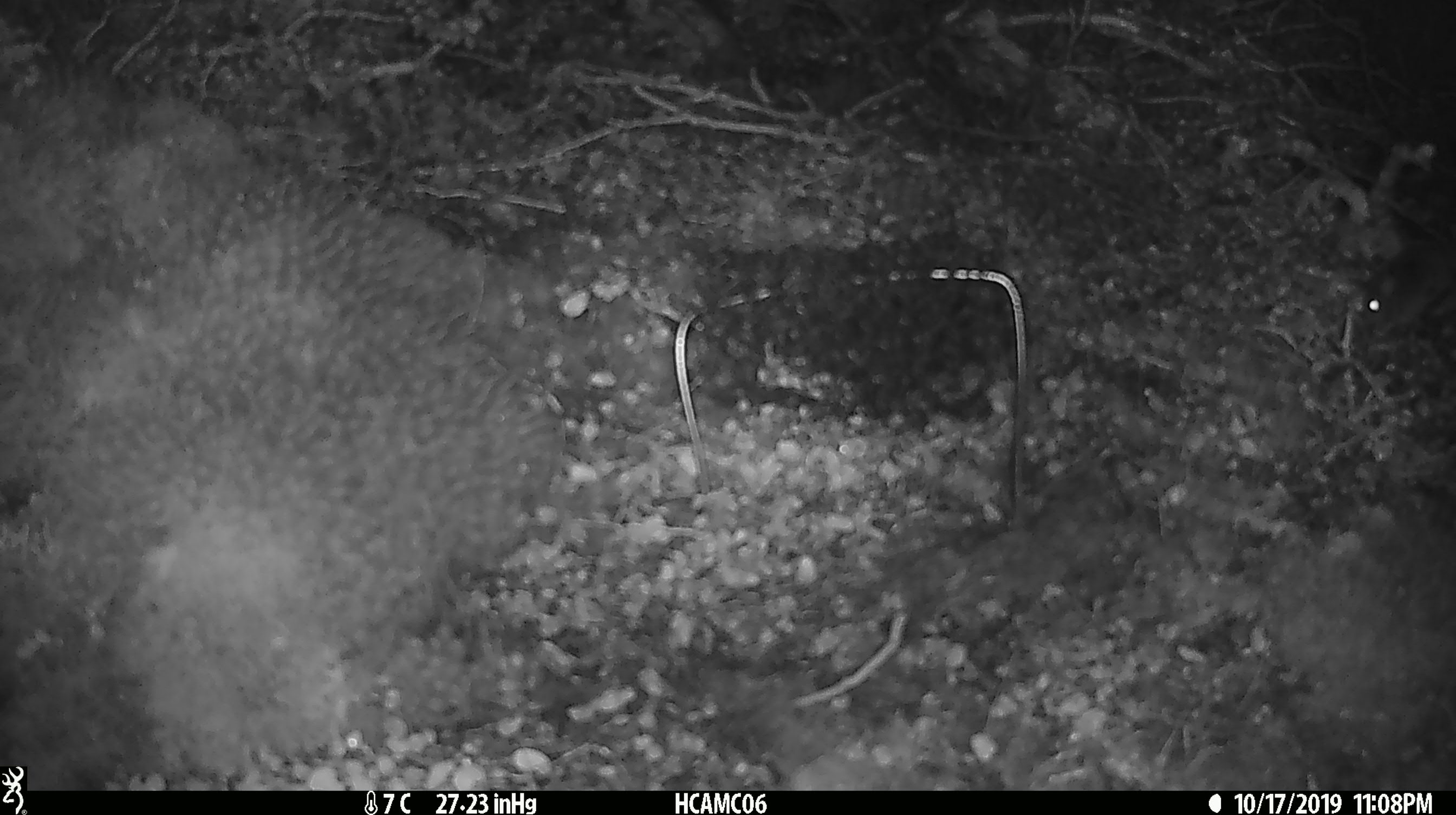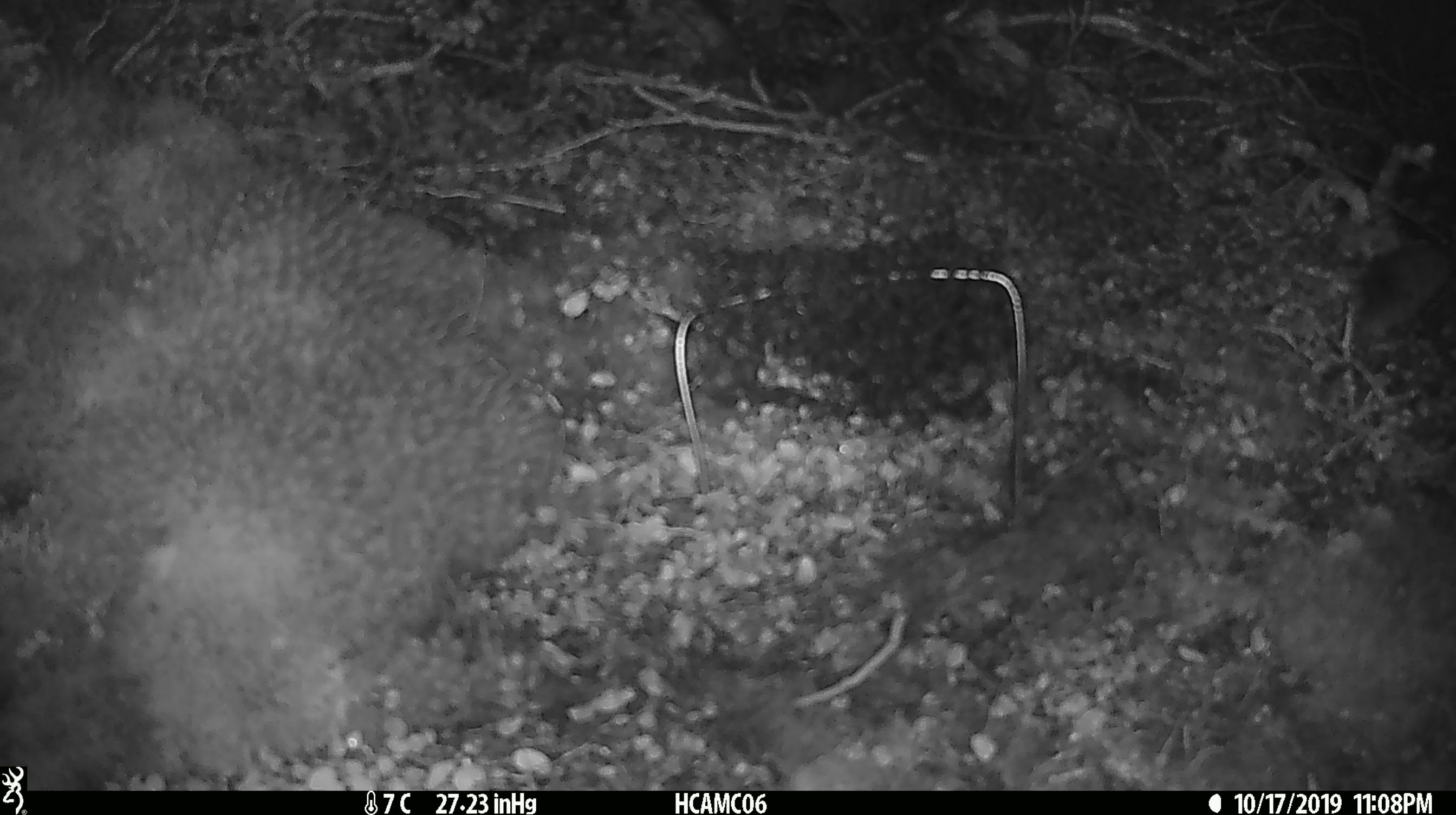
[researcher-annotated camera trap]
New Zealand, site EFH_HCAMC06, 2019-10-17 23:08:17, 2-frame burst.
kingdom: Animalia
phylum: Chordata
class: Mammalia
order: Rodentia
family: Muridae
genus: Mus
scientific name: Mus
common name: mouse